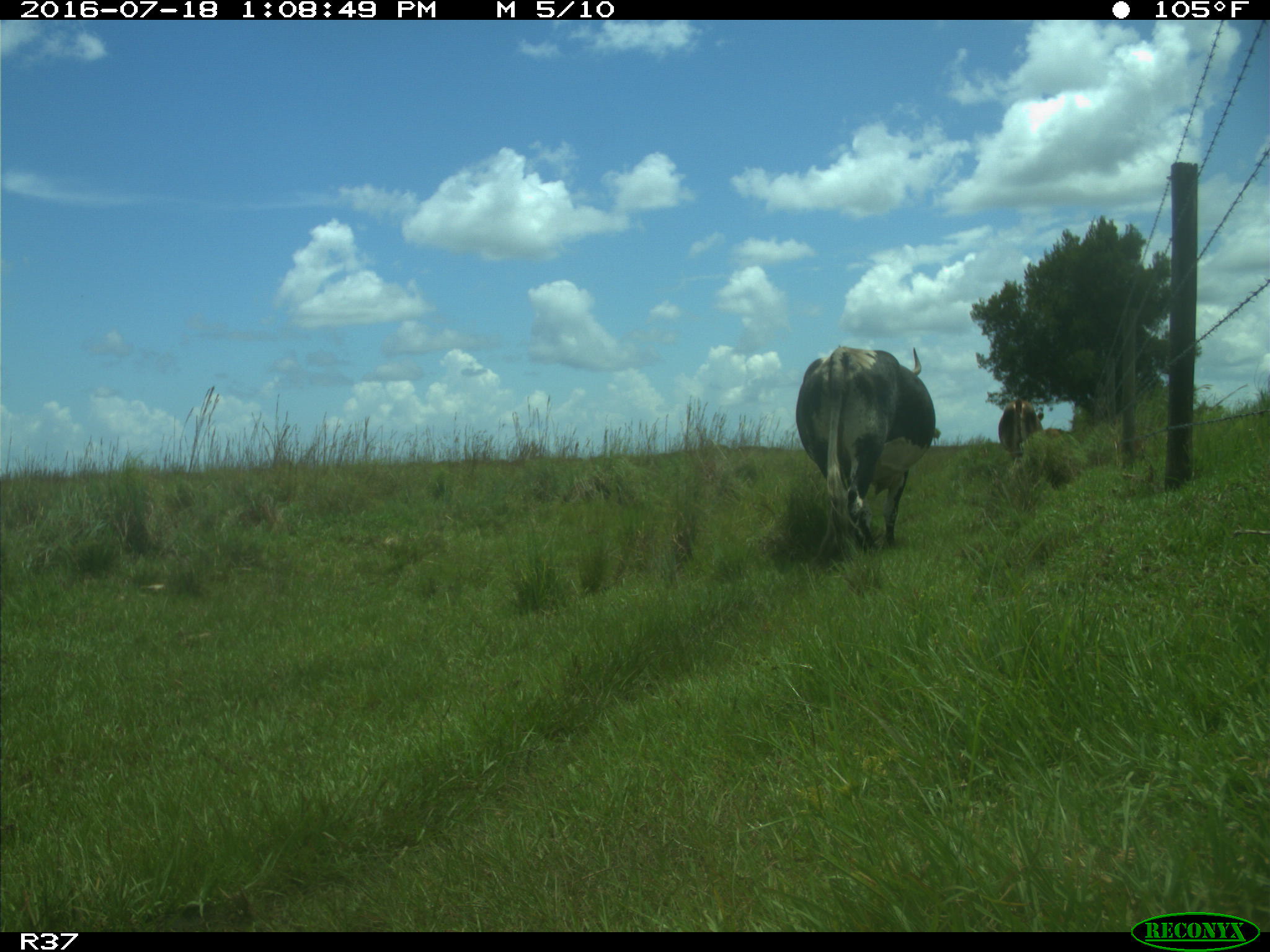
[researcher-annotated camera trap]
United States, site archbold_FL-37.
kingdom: Animalia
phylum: Chordata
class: Mammalia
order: Artiodactyla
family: Bovidae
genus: Bos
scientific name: Bos taurus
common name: domestic cow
Bos taurus (domestic cow).